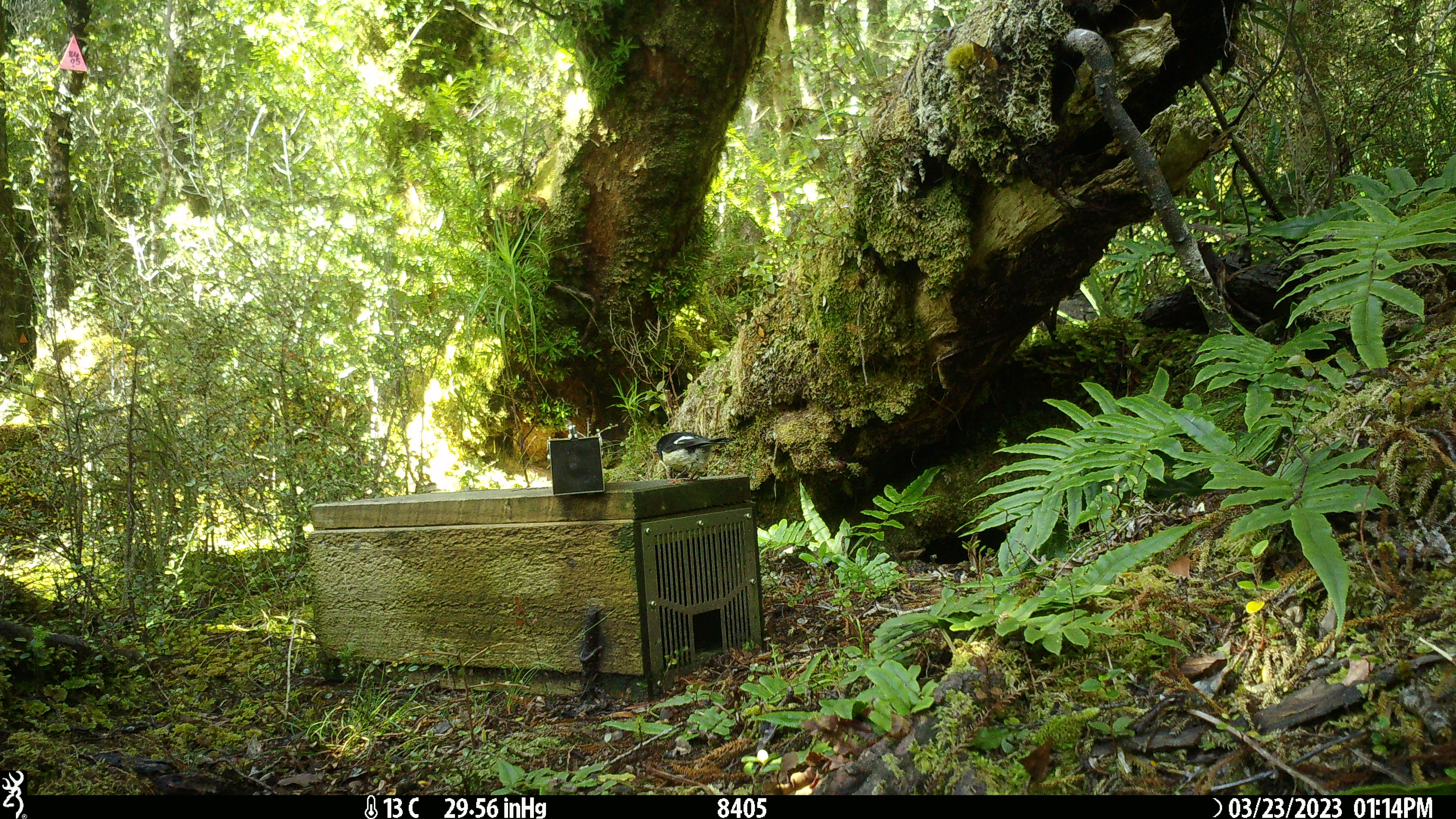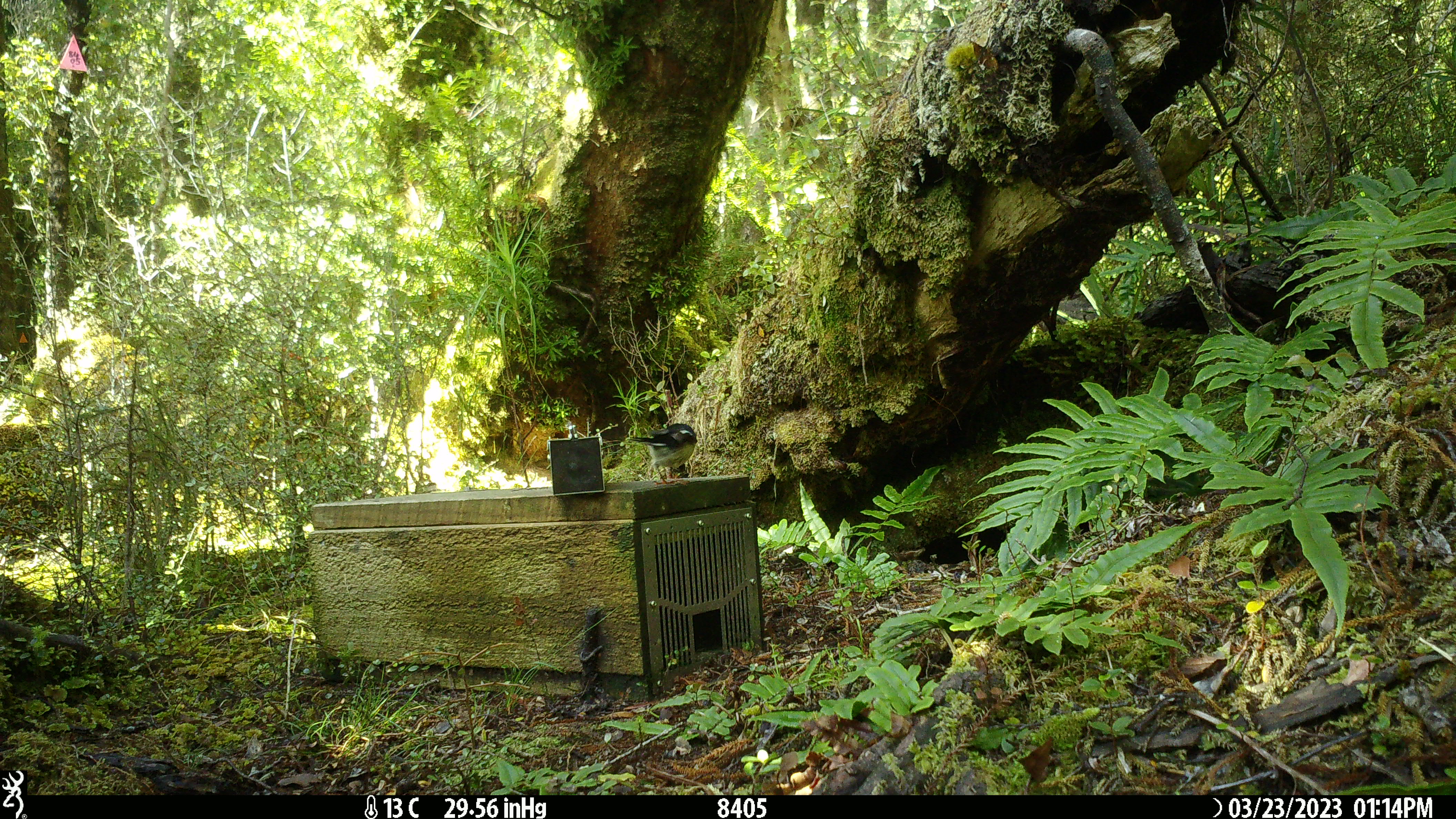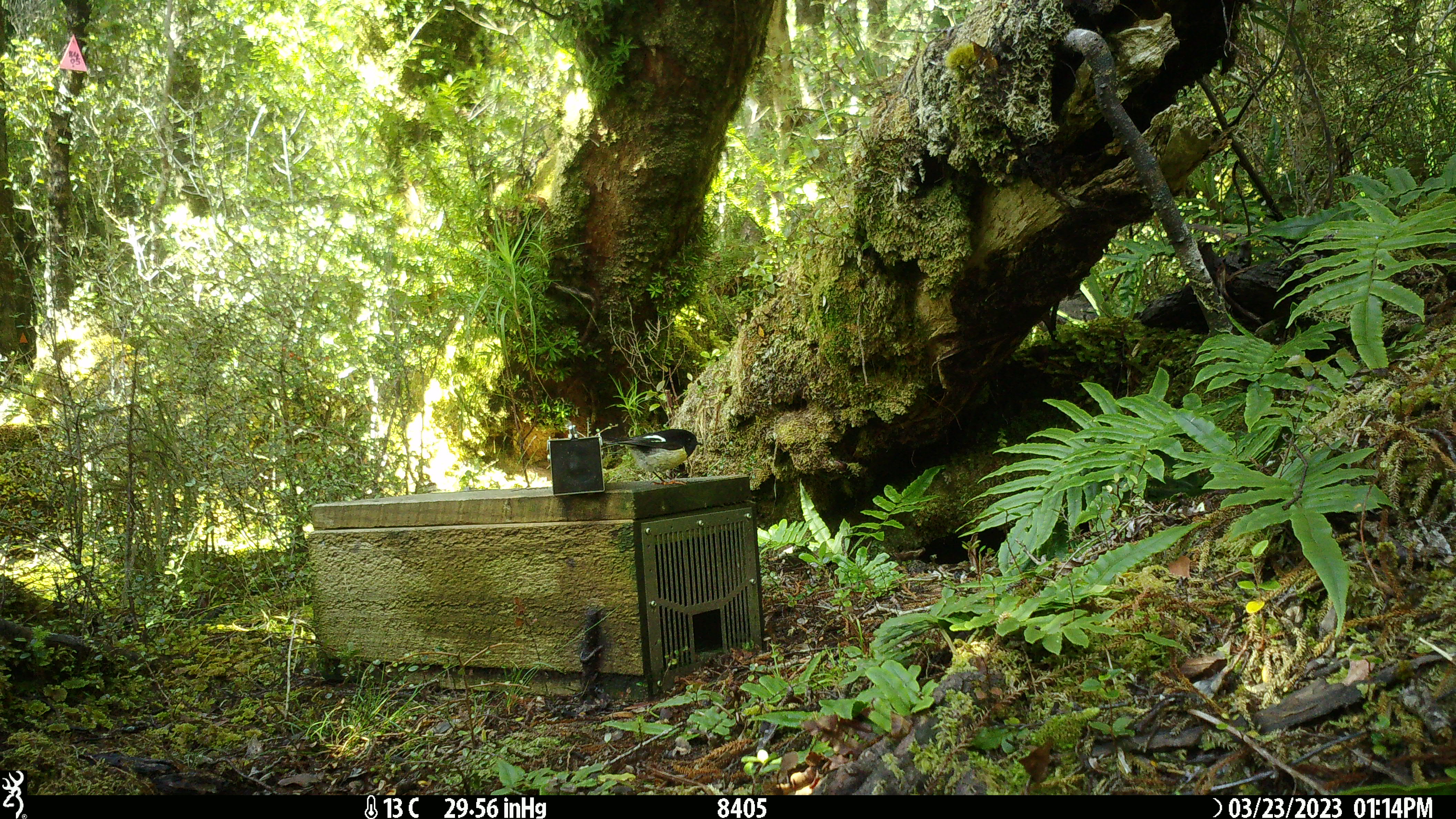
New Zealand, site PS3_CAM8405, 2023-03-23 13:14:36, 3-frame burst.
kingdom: Animalia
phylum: Chordata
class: Aves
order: Passeriformes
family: Petroicidae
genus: Petroica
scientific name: Petroica macrocephala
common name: tomtit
Tomtit (Petroica macrocephala).